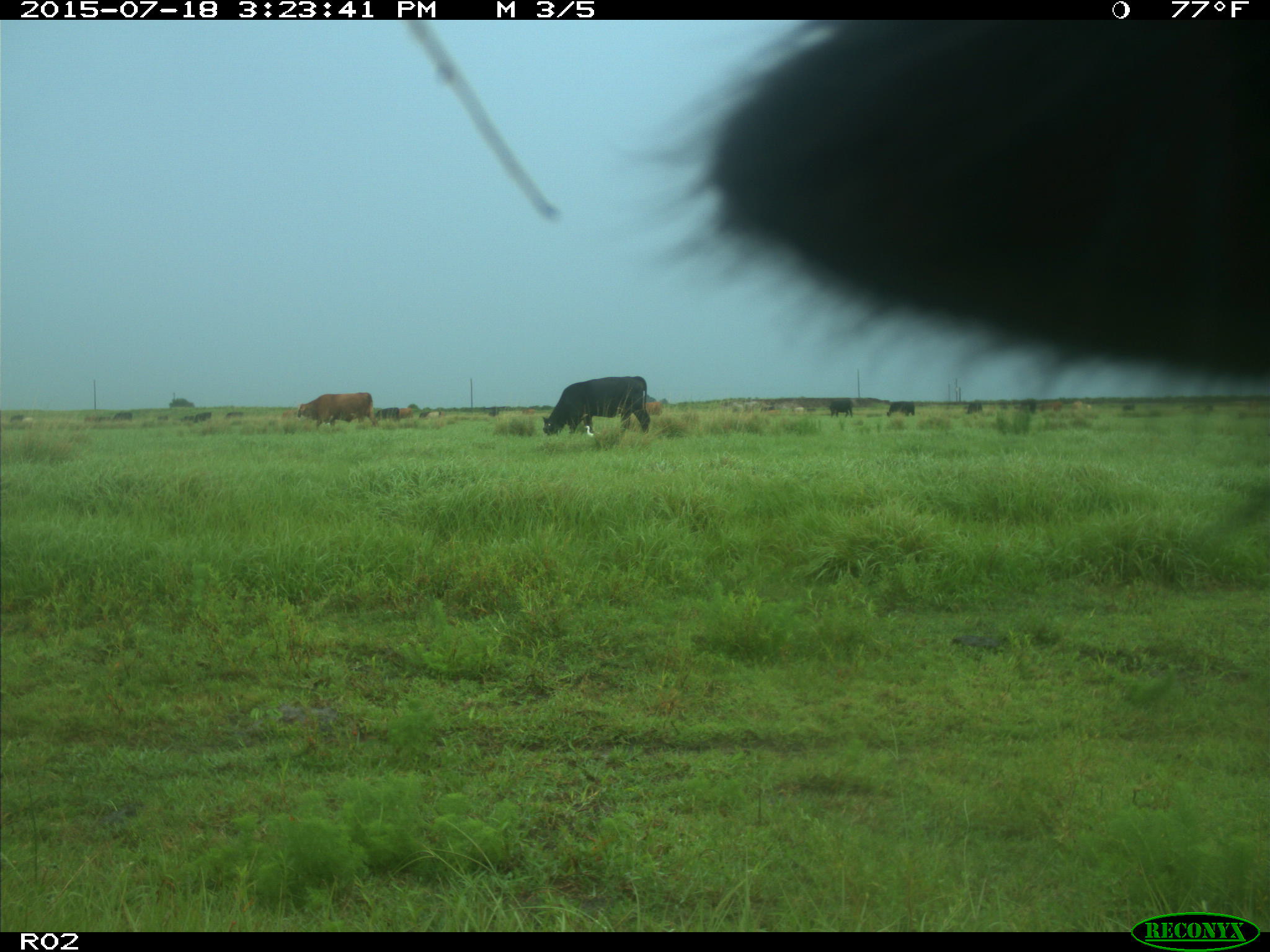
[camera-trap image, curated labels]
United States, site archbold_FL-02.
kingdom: Animalia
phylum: Chordata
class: Mammalia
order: Artiodactyla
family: Bovidae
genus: Bos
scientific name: Bos taurus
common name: domestic cow